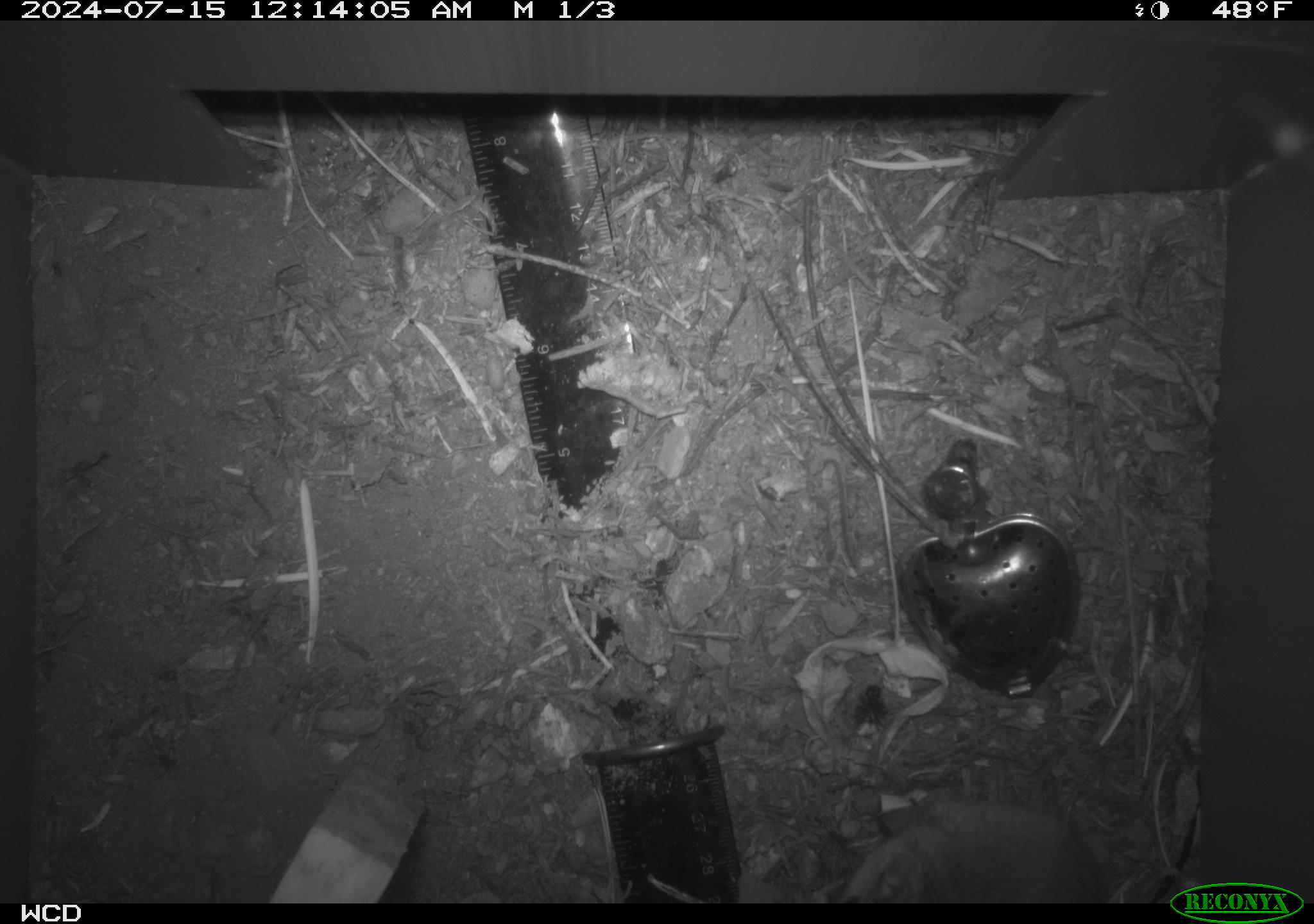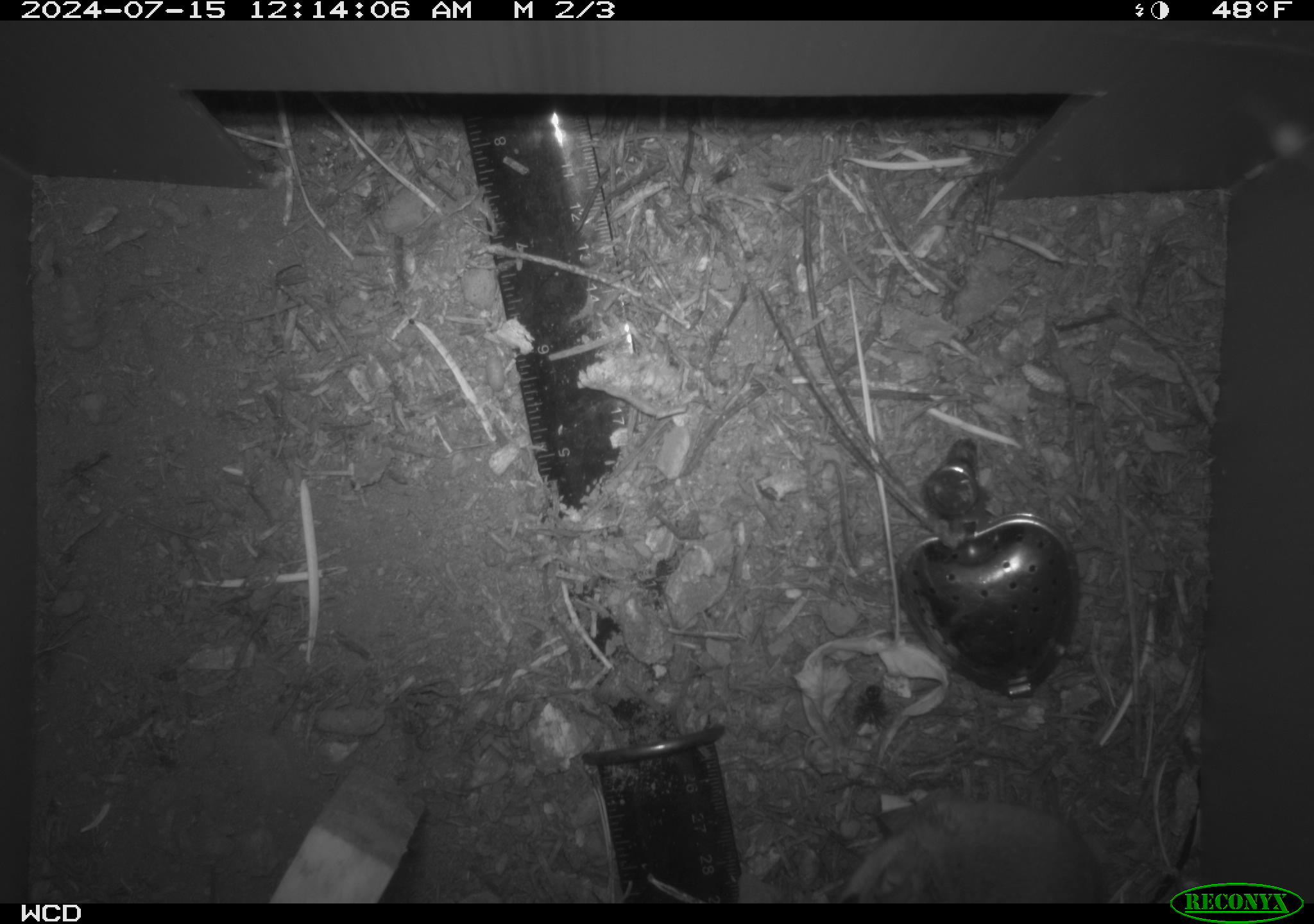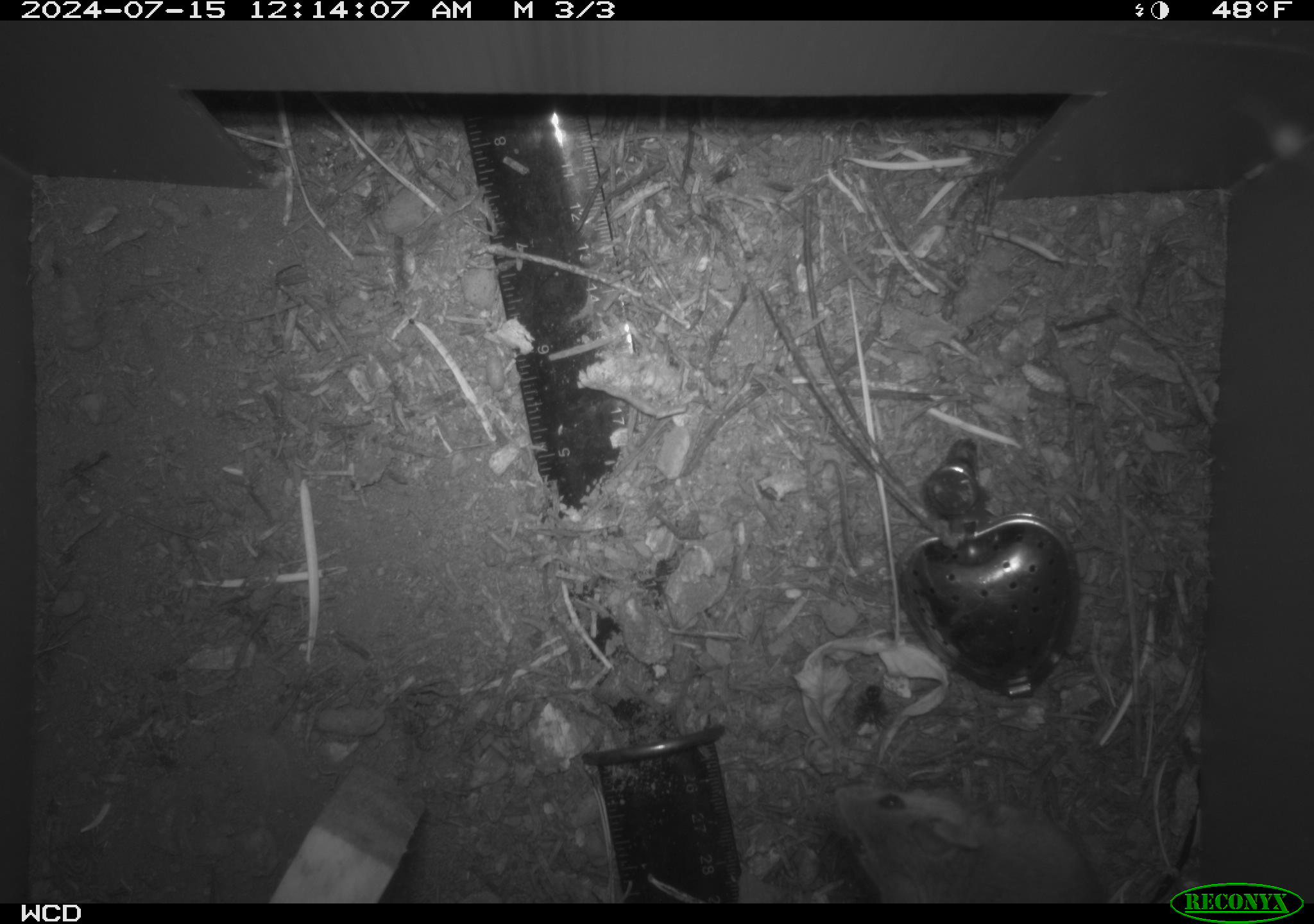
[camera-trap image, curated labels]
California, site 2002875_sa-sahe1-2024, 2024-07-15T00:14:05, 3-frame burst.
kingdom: Animalia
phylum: Chordata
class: Mammalia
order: Rodentia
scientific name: Rodentia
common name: mouse species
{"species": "mouse species (Rodentia)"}